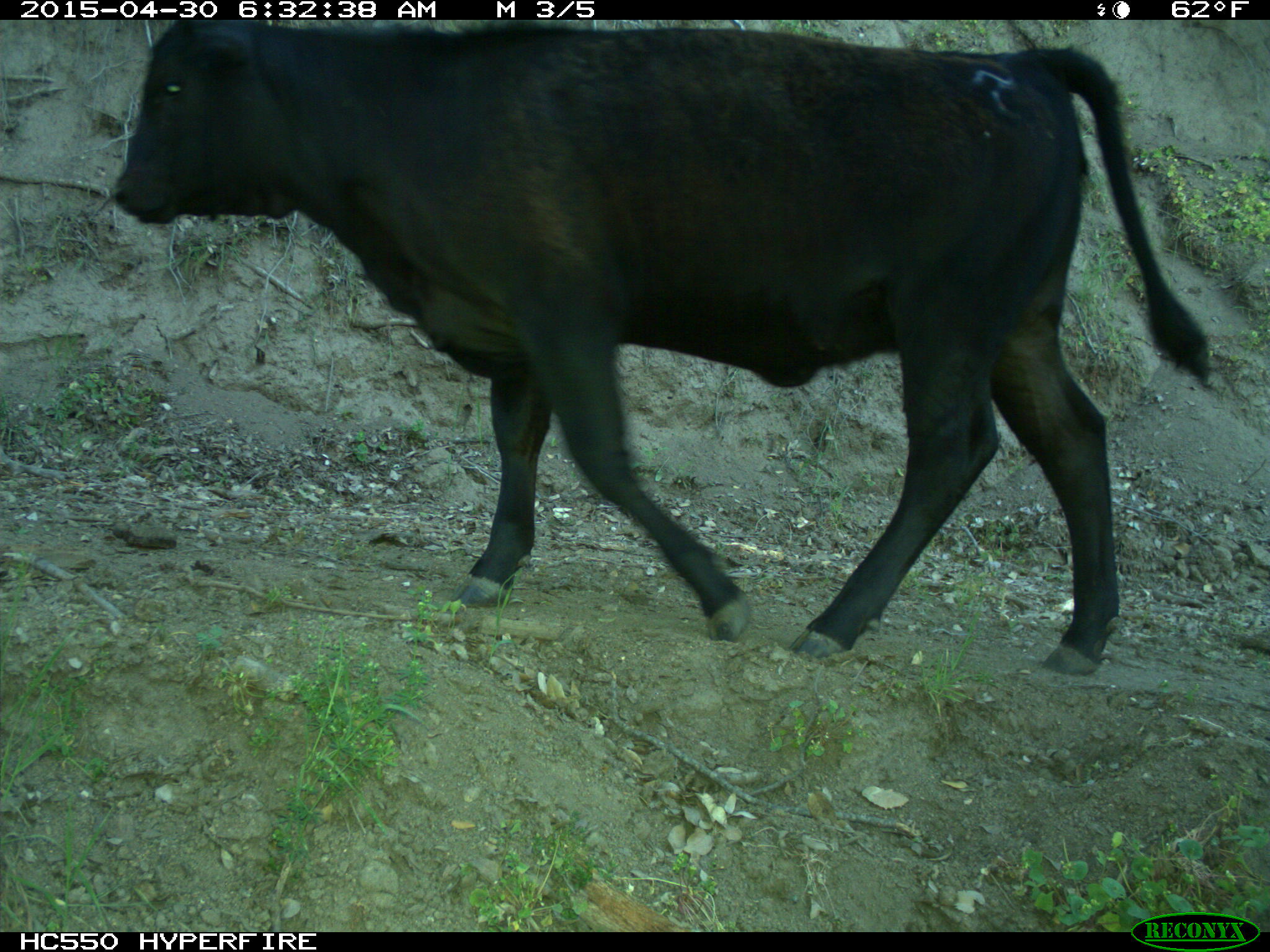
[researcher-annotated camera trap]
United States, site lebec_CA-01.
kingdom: Animalia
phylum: Chordata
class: Mammalia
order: Artiodactyla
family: Bovidae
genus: Bos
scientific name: Bos taurus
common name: domestic cow